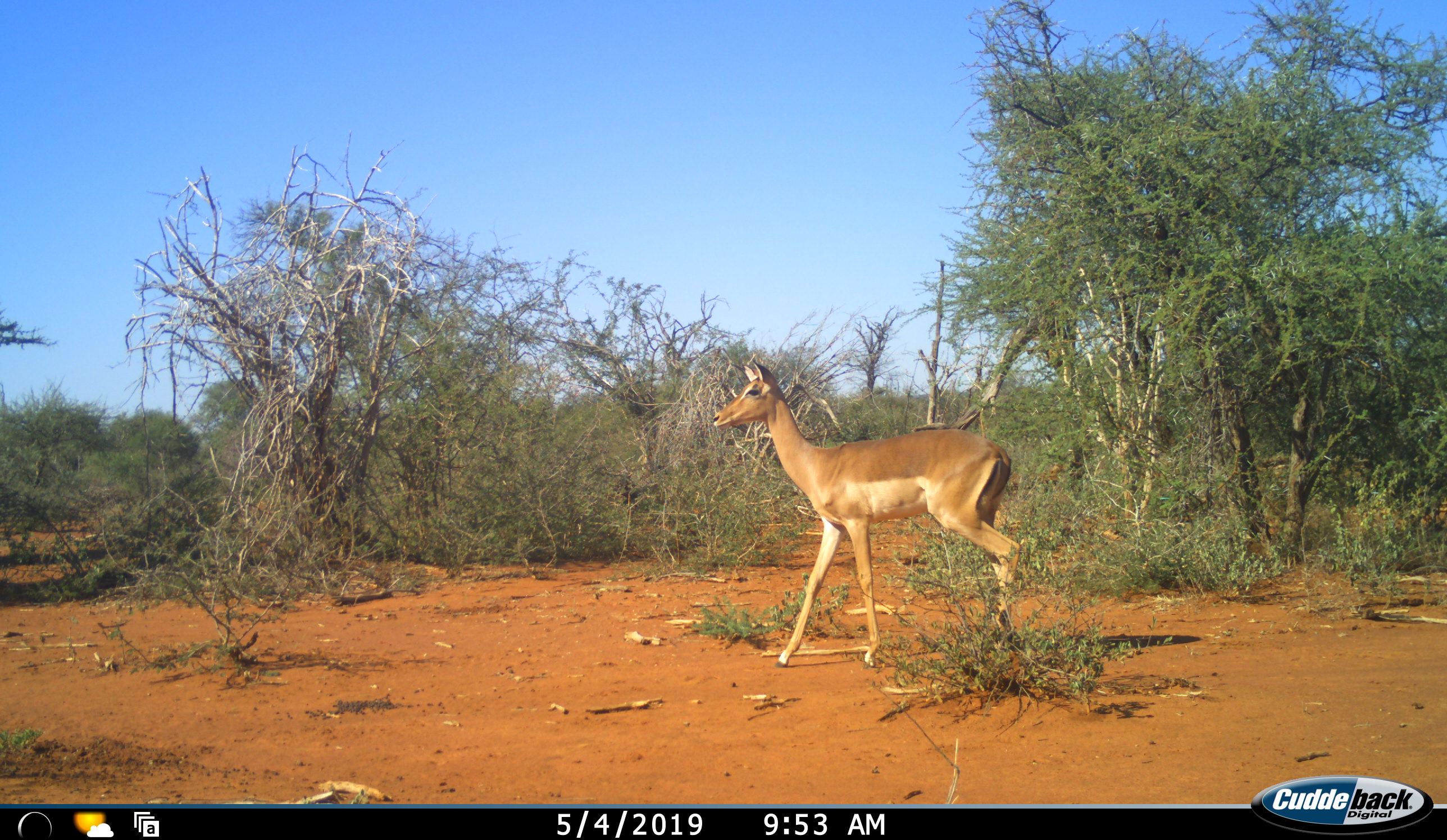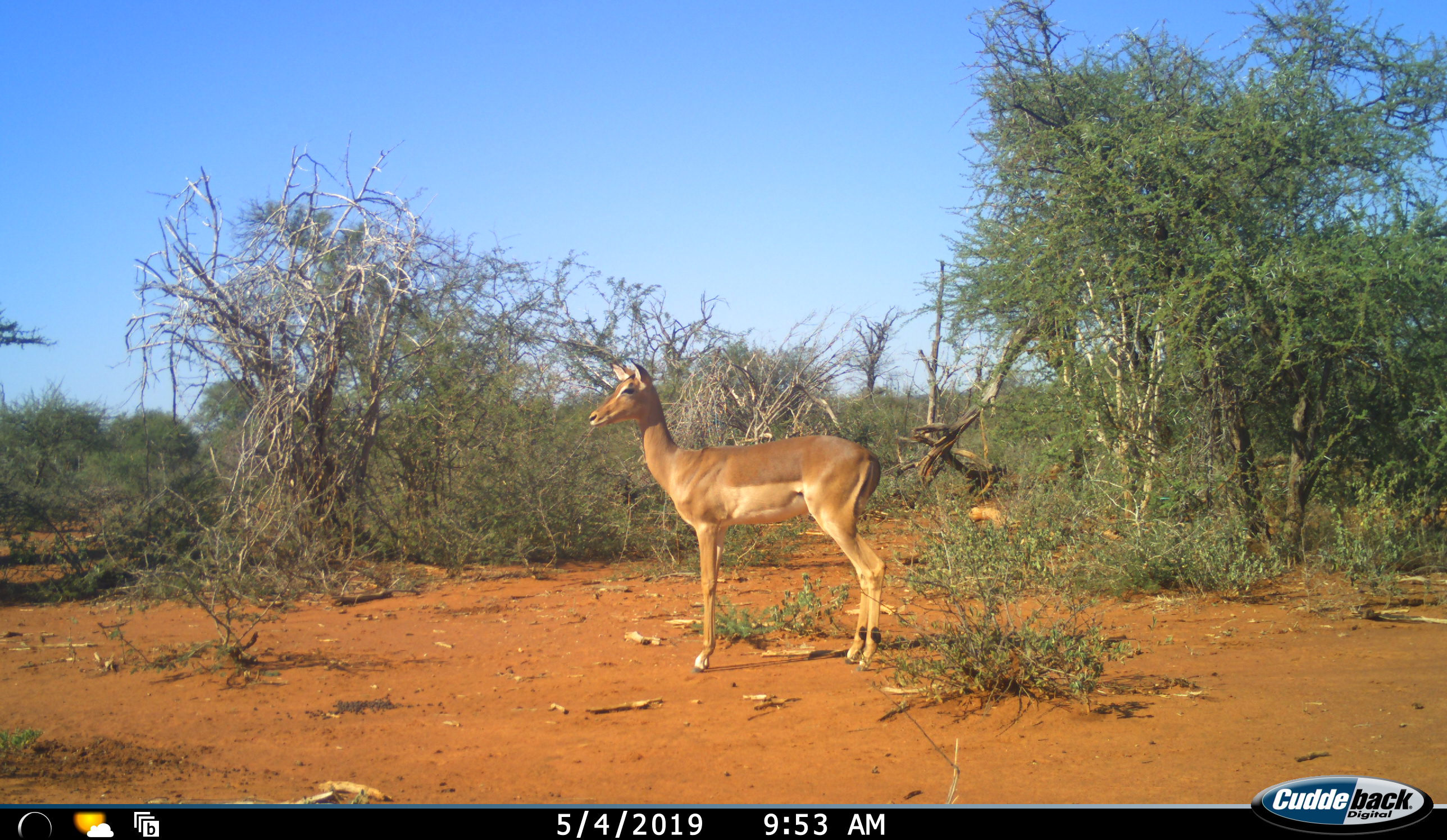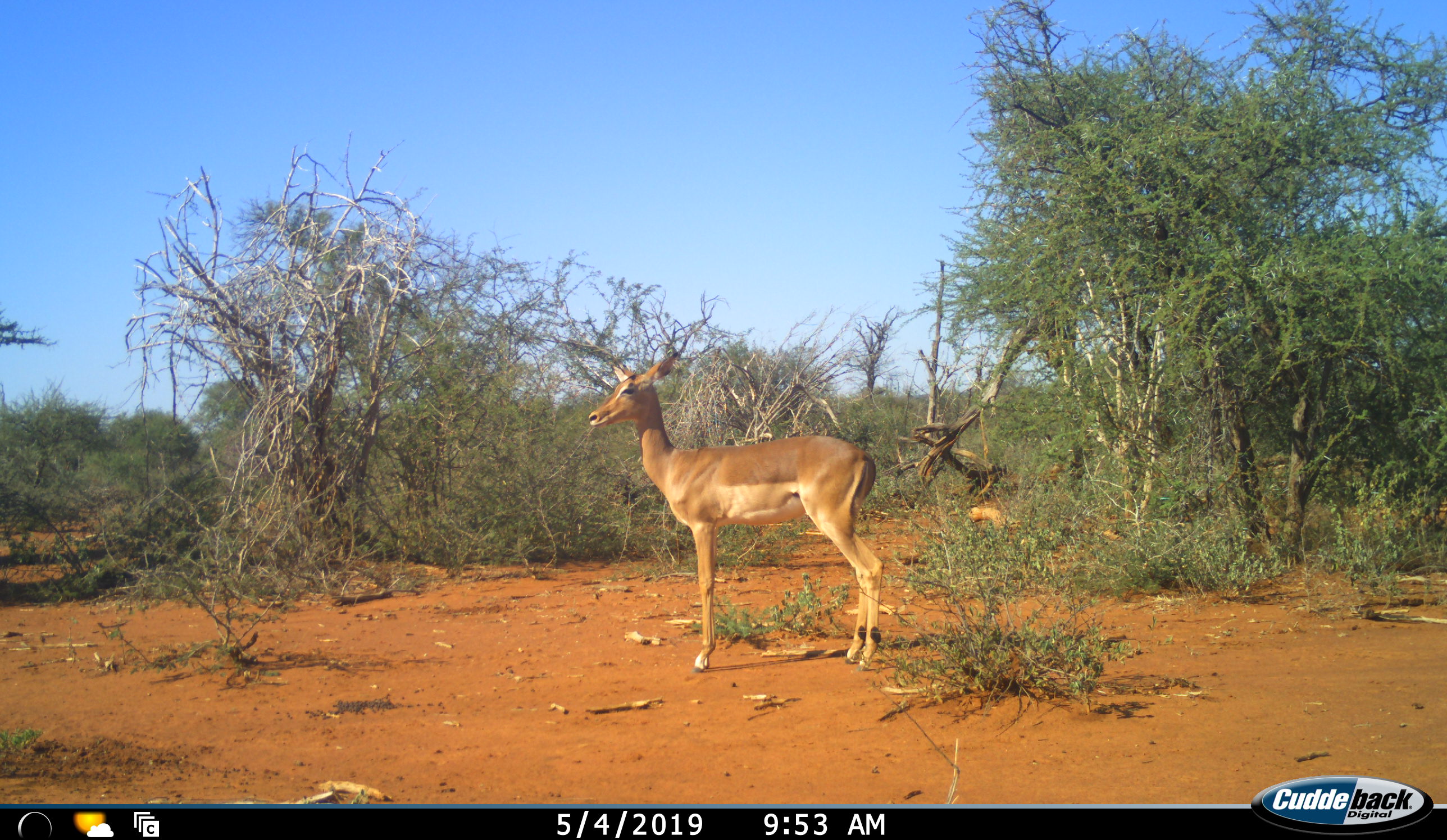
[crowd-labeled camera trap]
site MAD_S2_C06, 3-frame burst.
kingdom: Animalia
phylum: Chordata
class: Mammalia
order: Artiodactyla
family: Bovidae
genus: Aepyceros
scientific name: Aepyceros melampus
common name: impala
Impala (Aepyceros melampus), count 1. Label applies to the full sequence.